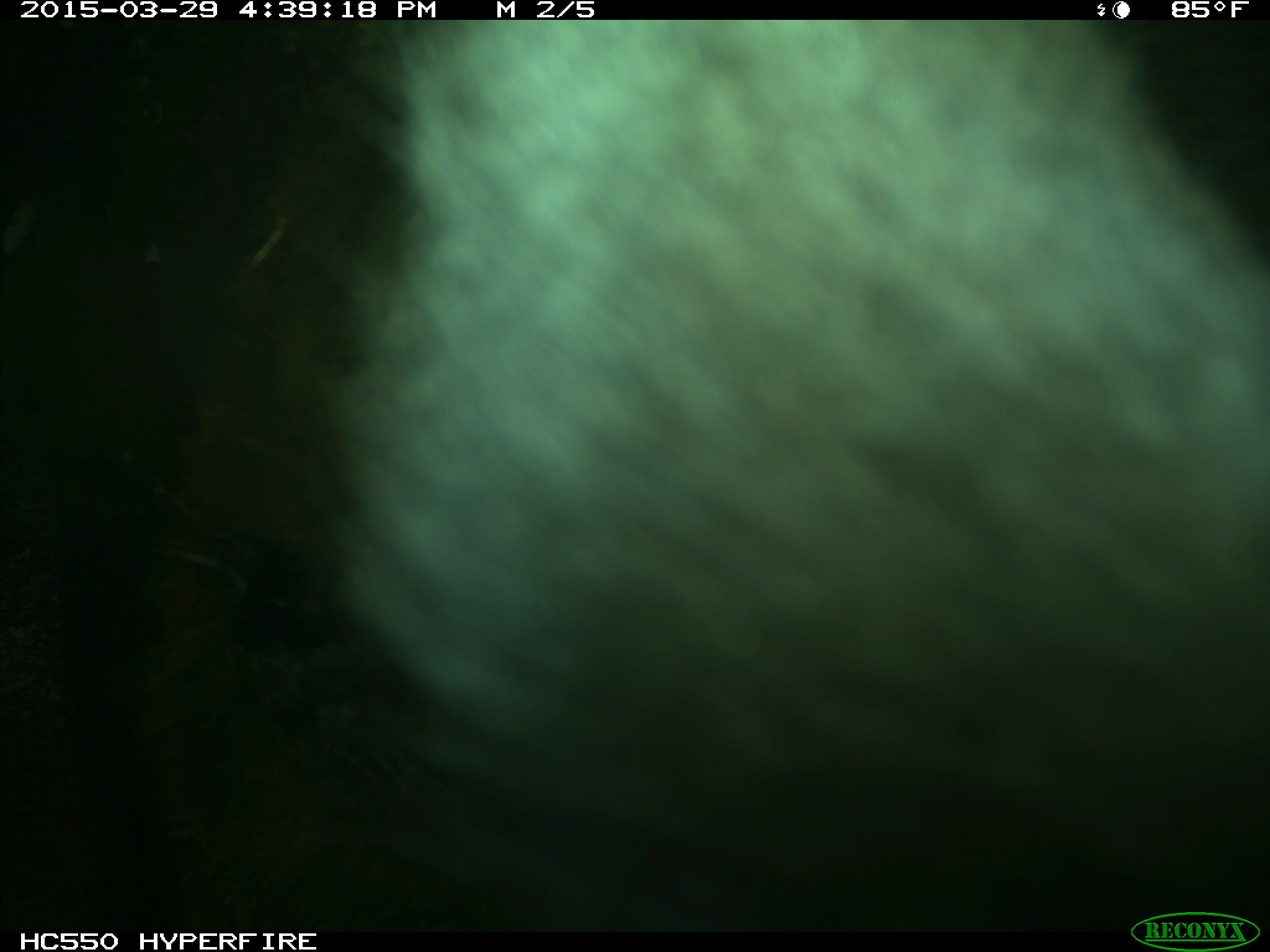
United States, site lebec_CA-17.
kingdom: Animalia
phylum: Chordata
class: Mammalia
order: Artiodactyla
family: Bovidae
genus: Bos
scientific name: Bos taurus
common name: domestic cow